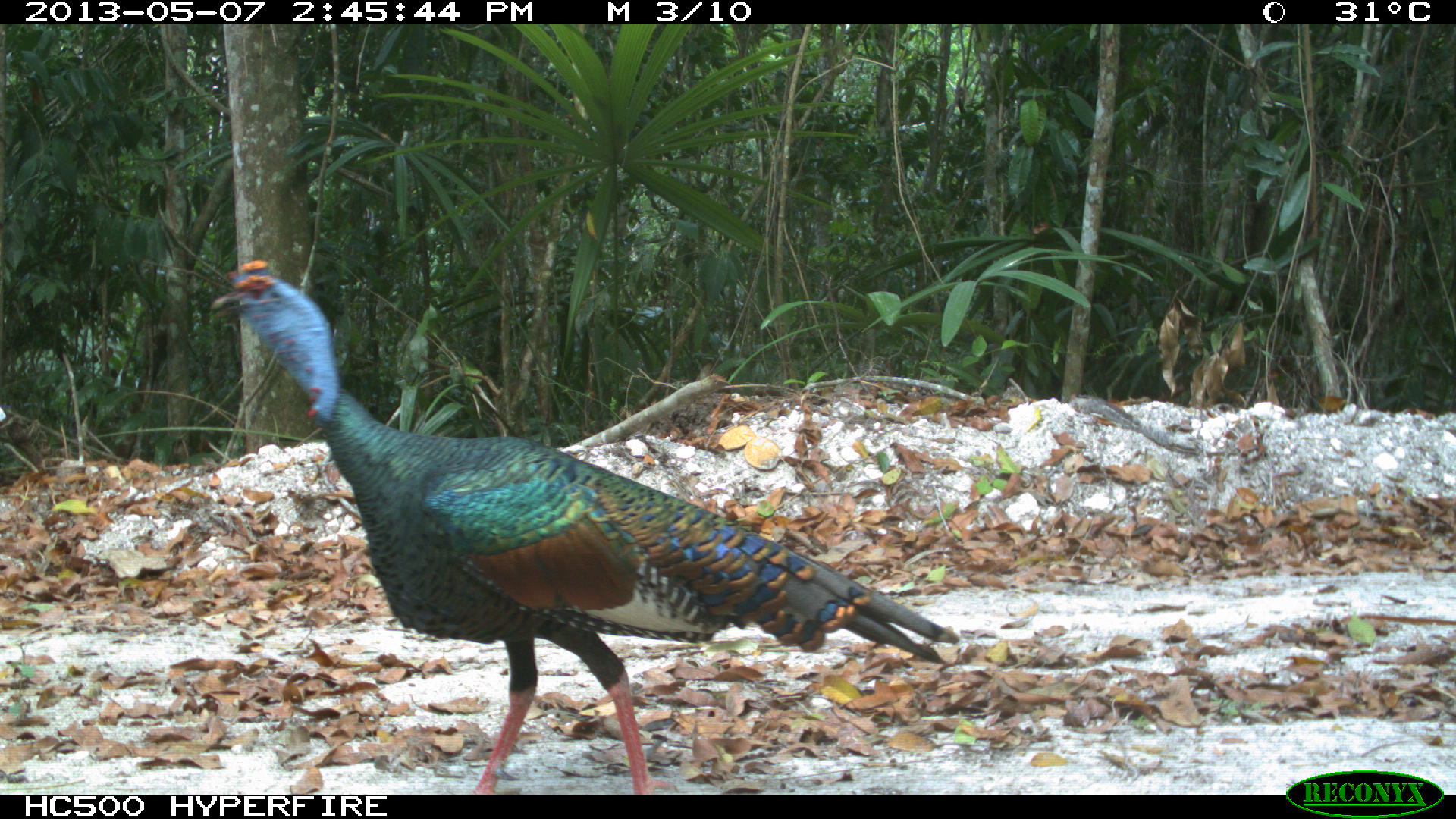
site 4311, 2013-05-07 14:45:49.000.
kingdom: Animalia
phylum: Chordata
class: Aves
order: Galliformes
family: Phasianidae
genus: Meleagris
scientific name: Meleagris ocellata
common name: ocellated turkey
Meleagris ocellata (ocellated turkey), count 1, sex male.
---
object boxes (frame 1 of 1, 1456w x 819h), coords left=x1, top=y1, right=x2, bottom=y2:
meleagris ocellata: left=208, top=257, right=961, bottom=794